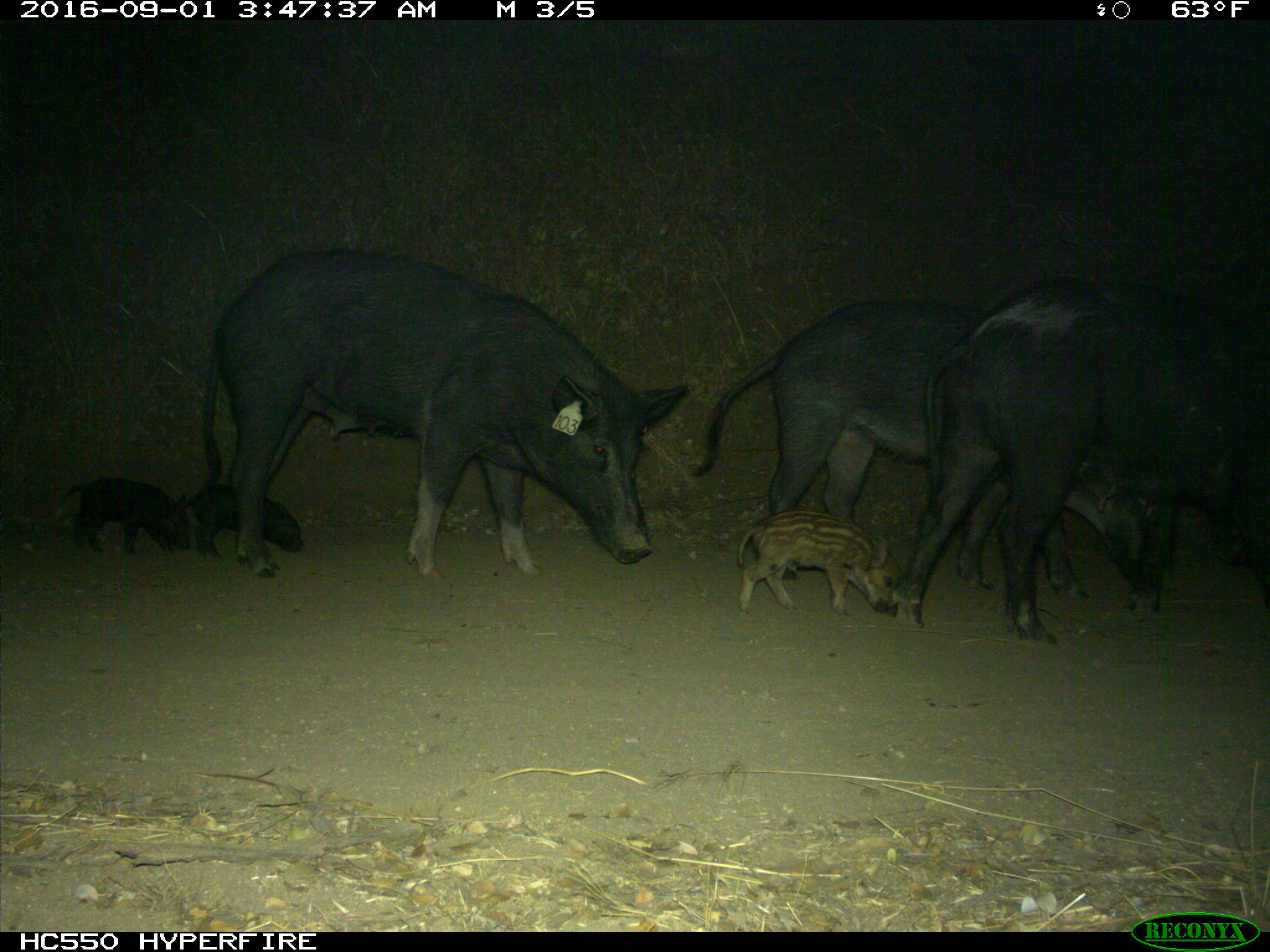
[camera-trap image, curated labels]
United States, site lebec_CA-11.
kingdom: Animalia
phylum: Chordata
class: Mammalia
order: Artiodactyla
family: Suidae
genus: Sus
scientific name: Sus scrofa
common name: wild boar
Sus scrofa (wild boar).